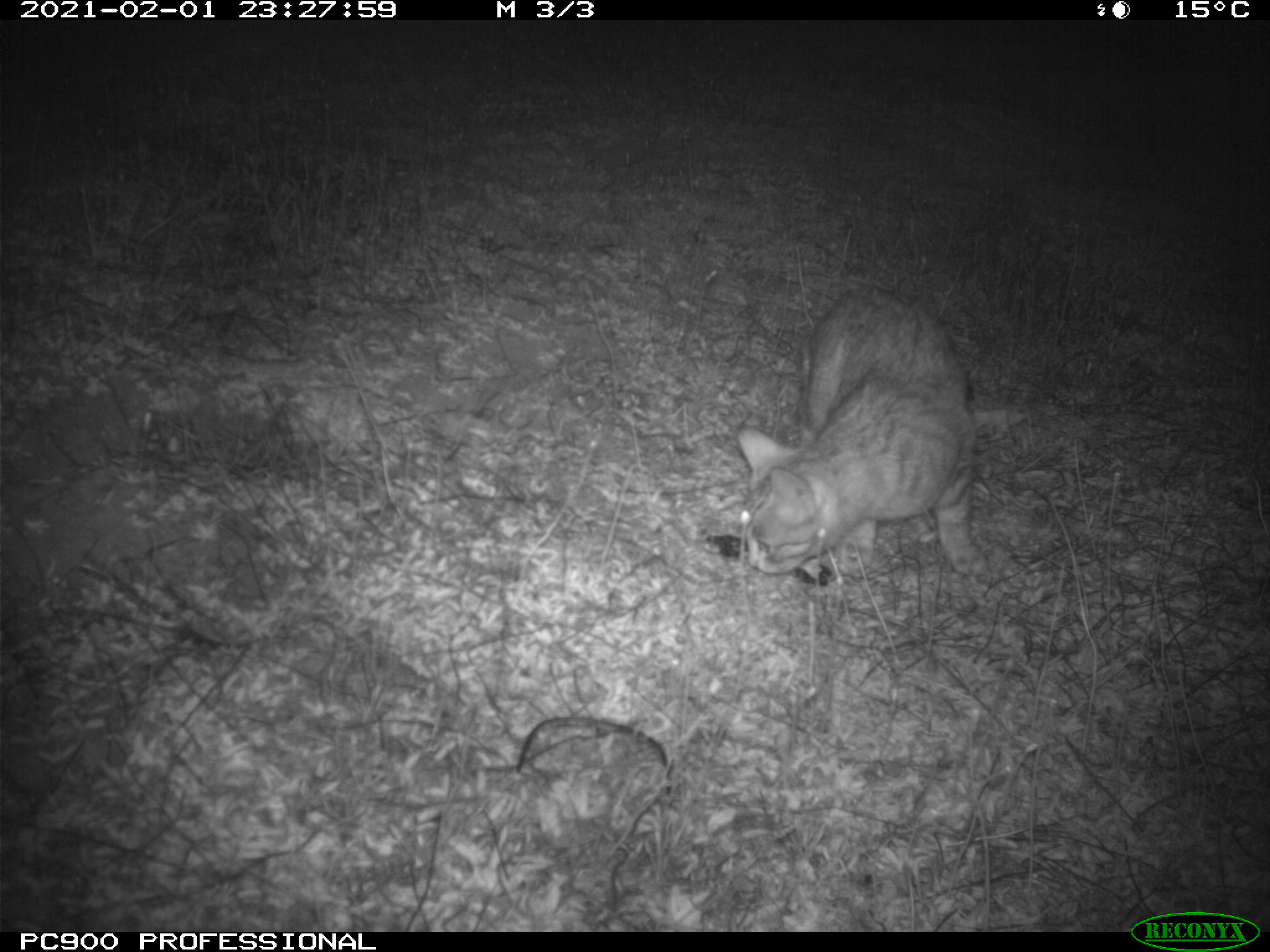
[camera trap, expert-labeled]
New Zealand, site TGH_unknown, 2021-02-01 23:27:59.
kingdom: Animalia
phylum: Chordata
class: Mammalia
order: Carnivora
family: Felidae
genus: Felis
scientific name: Felis catus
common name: domestic cat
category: cat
Cat (domestic cat) (Felis catus).